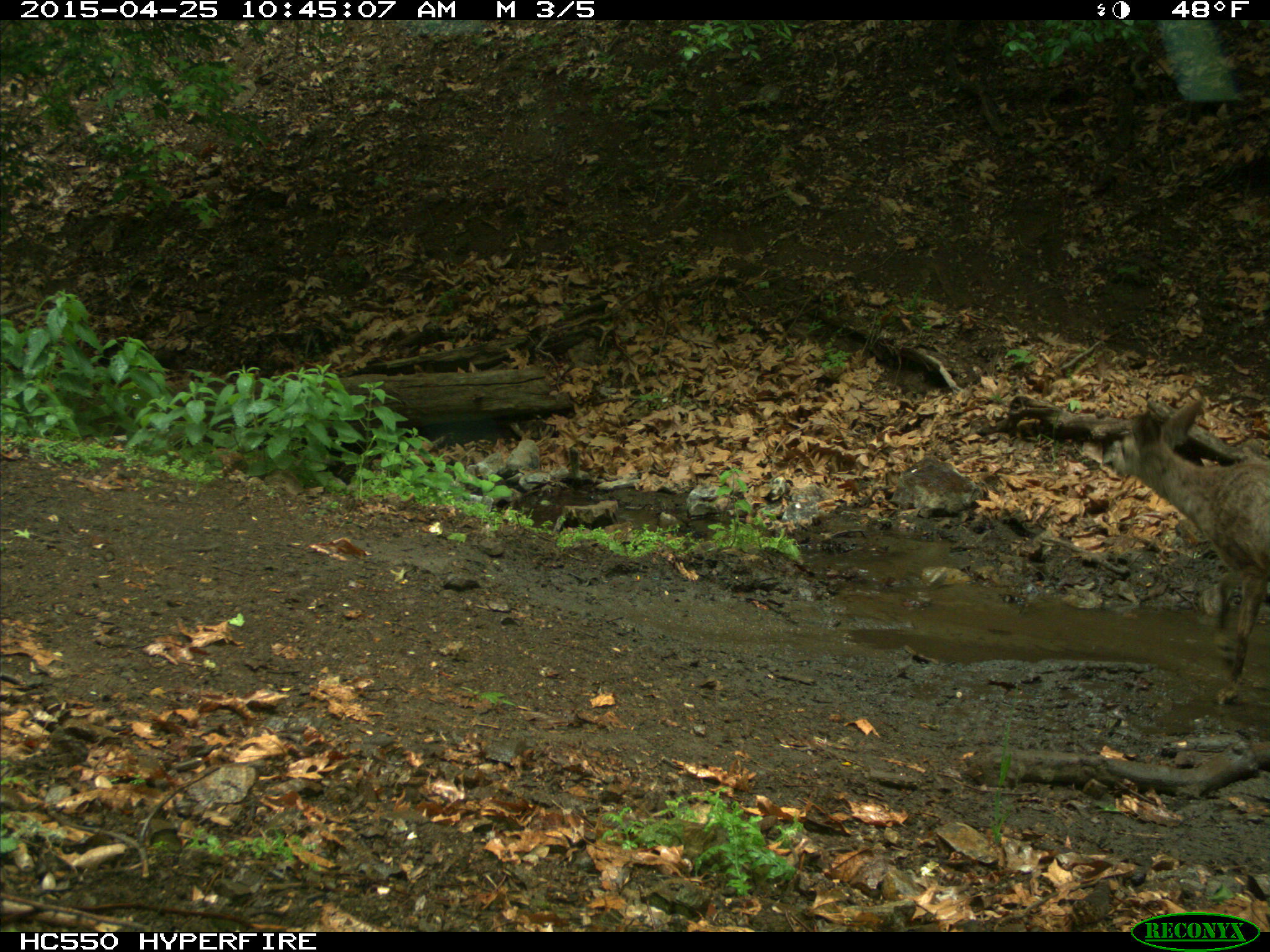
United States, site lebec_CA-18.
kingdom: Animalia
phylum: Chordata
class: Mammalia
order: Artiodactyla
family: Cervidae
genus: Odocoileus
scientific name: Odocoileus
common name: deer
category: unidentified deer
Unidentified deer (deer) (Odocoileus).